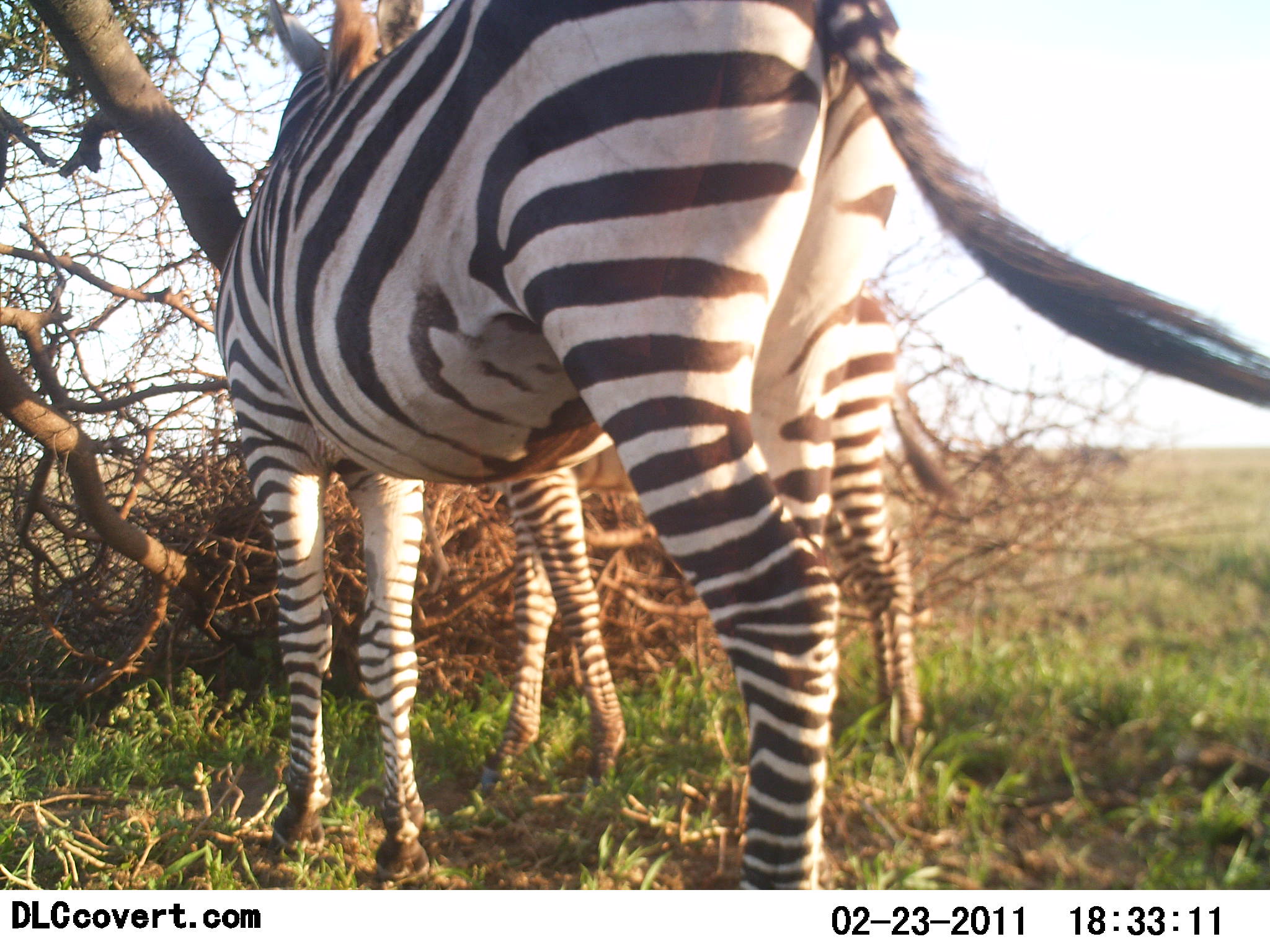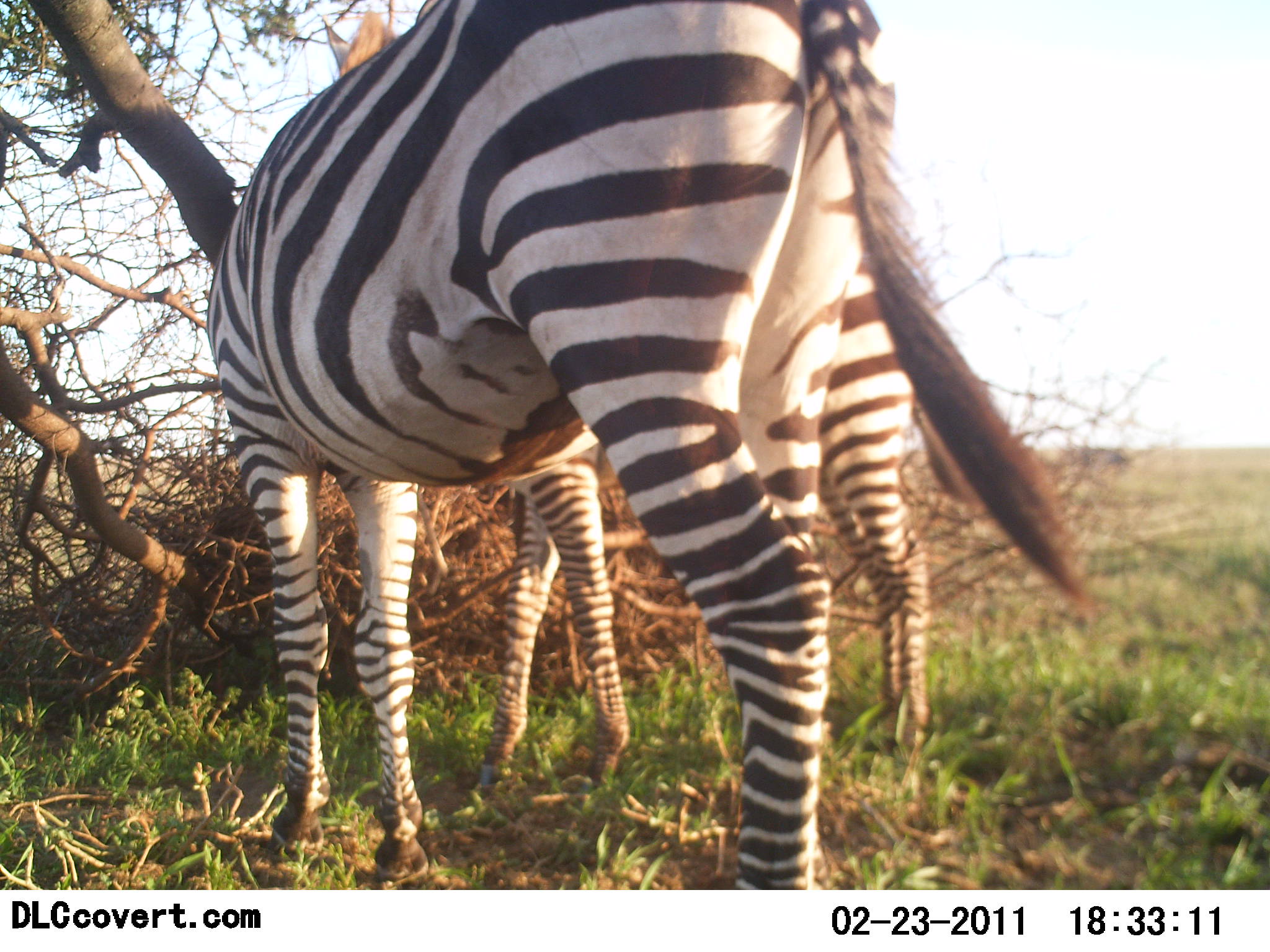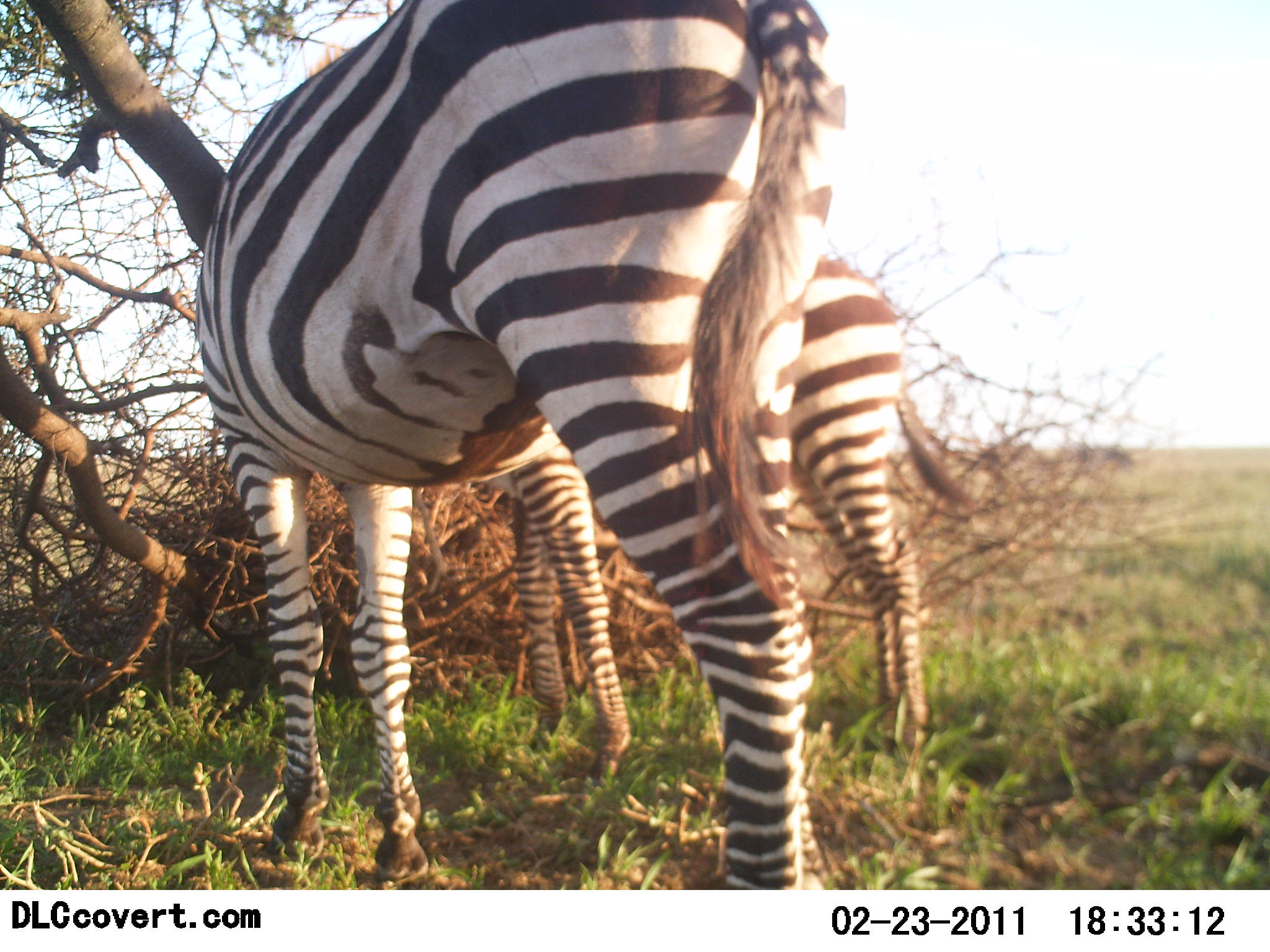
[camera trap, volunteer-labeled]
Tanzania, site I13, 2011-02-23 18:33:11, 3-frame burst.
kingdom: Animalia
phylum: Chordata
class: Mammalia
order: Perissodactyla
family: Equidae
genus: Equus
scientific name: Equus quagga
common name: plains zebra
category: zebra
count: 2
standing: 91%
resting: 0%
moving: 0%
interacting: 0%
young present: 0%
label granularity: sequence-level